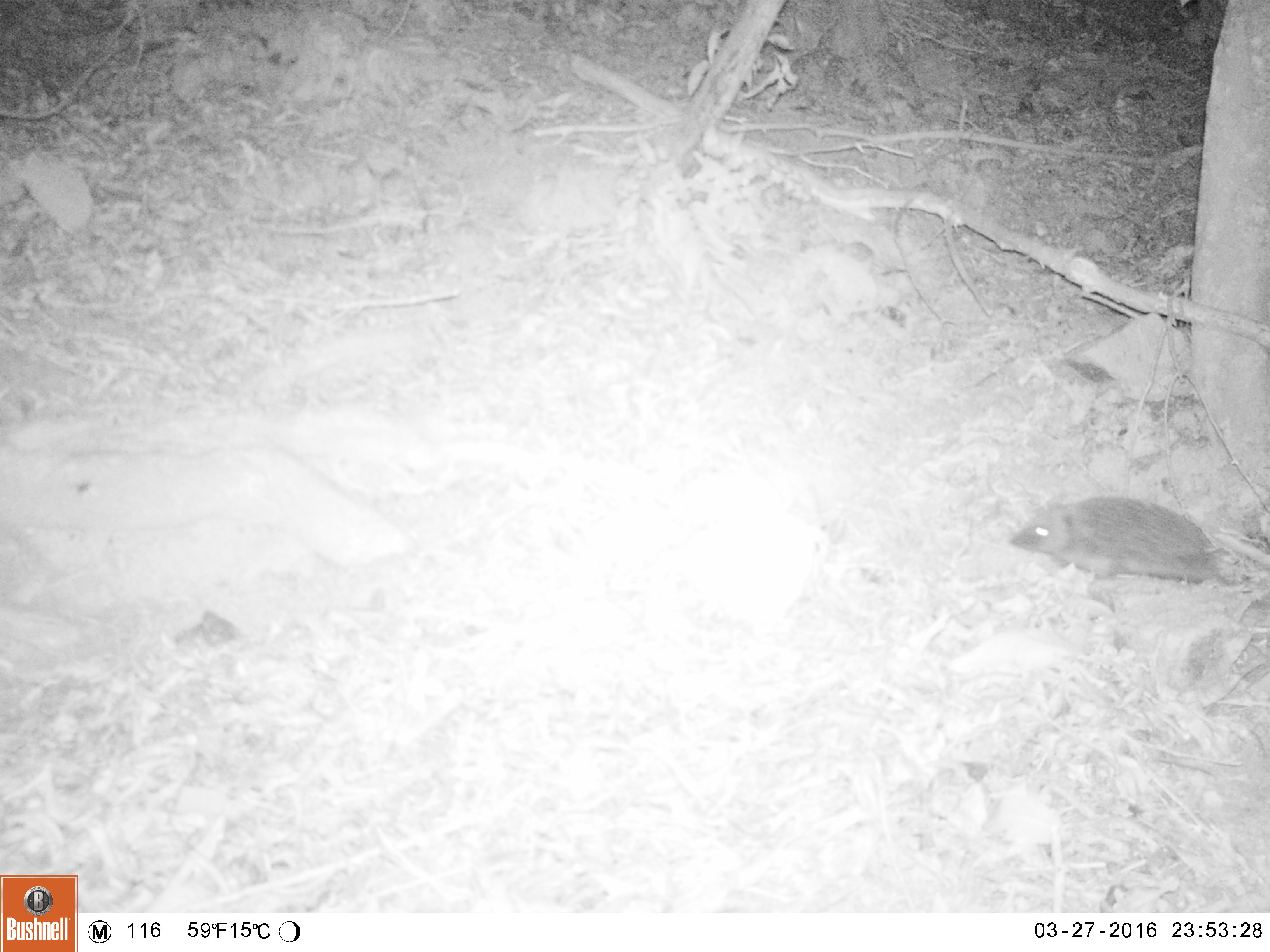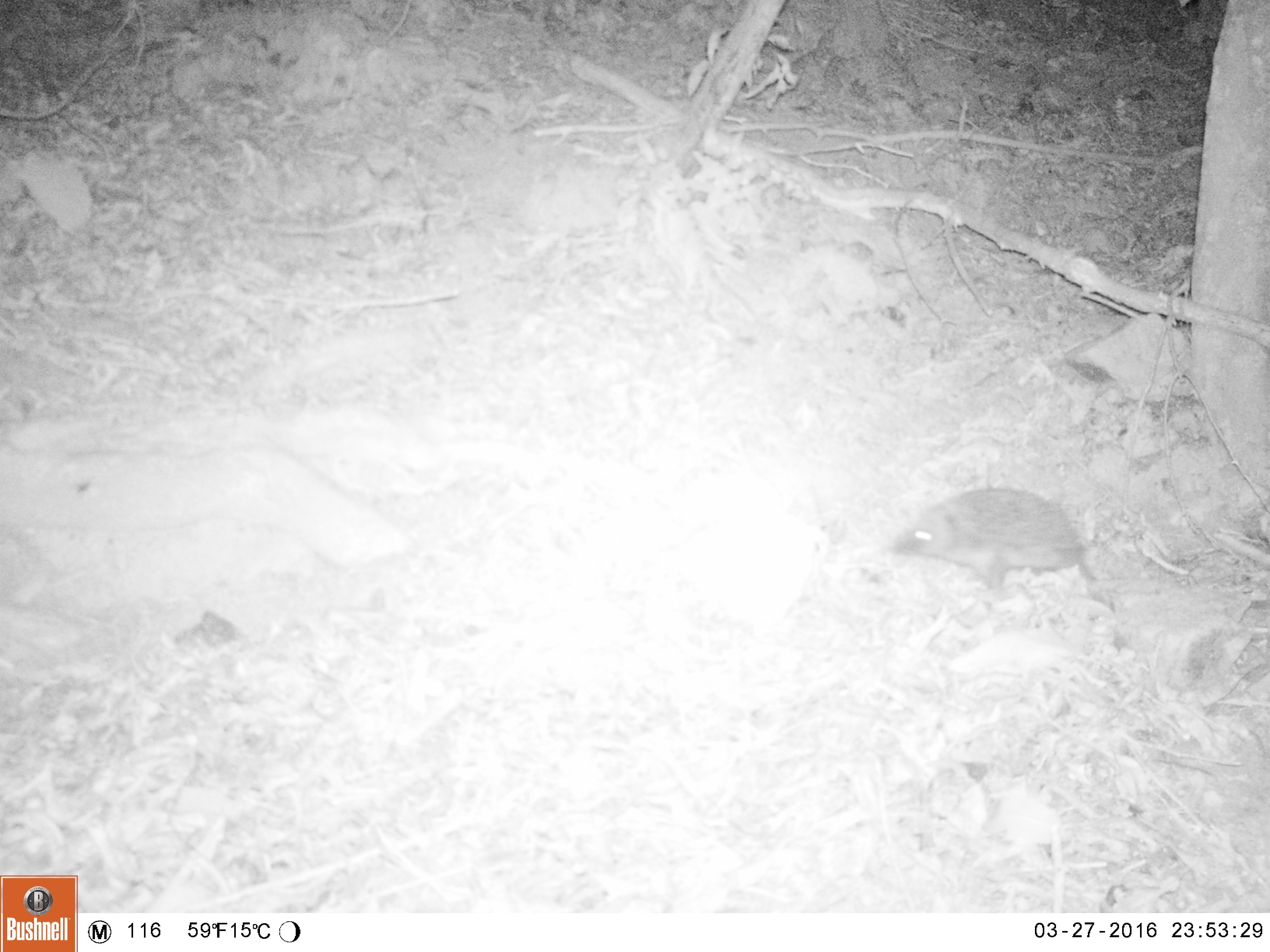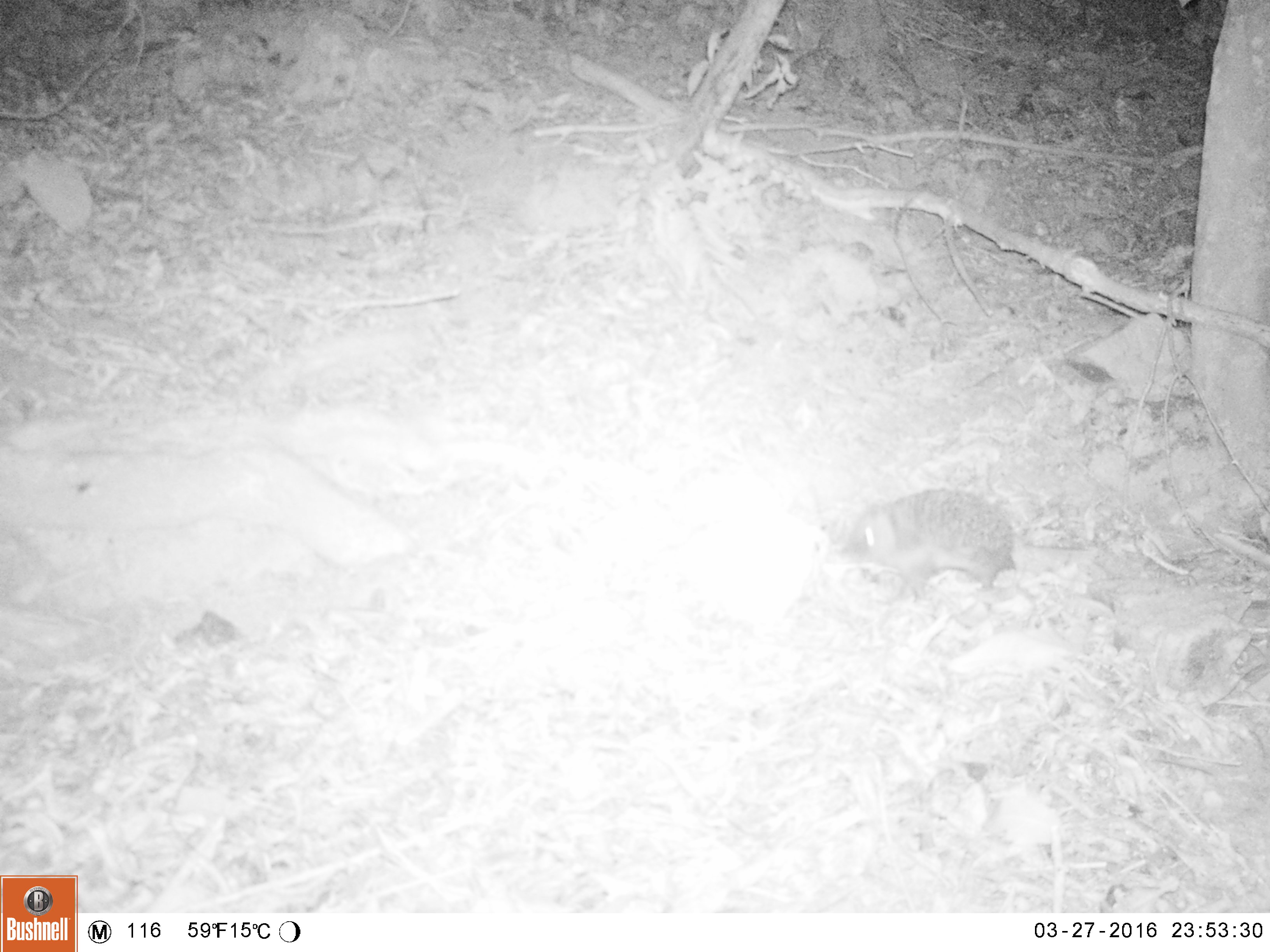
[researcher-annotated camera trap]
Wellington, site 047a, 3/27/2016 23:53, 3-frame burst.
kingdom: Animalia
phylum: Chordata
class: Mammalia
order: Eulipotyphla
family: Erinaceidae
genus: Erinaceus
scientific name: Erinaceus europaeus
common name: hedgehog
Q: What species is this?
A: Hedgehog (Erinaceus europaeus).